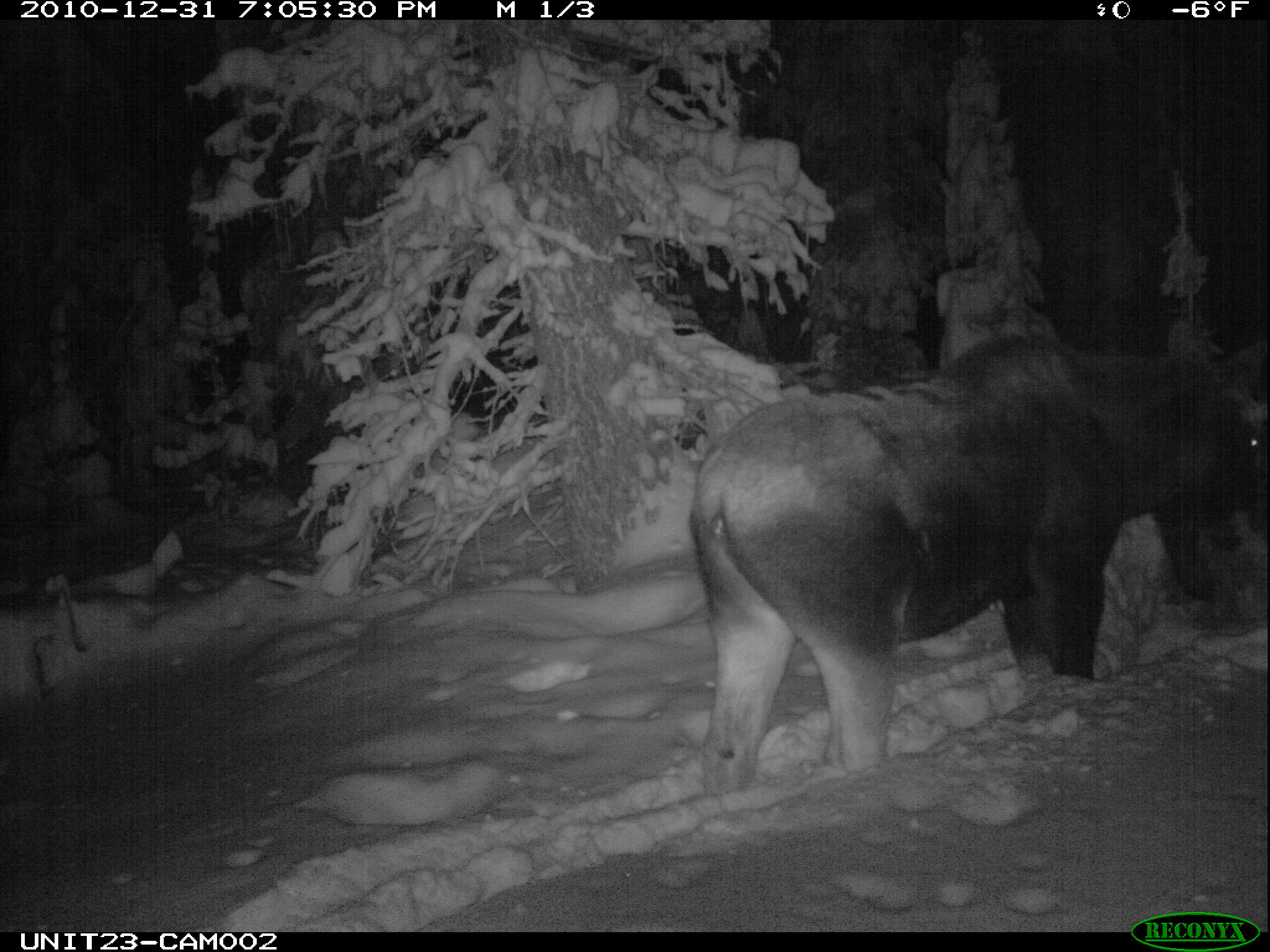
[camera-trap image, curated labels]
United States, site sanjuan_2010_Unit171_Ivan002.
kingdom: Animalia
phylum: Chordata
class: Mammalia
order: Artiodactyla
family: Cervidae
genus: Alces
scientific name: Alces alces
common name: moose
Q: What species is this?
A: Alces alces (moose).